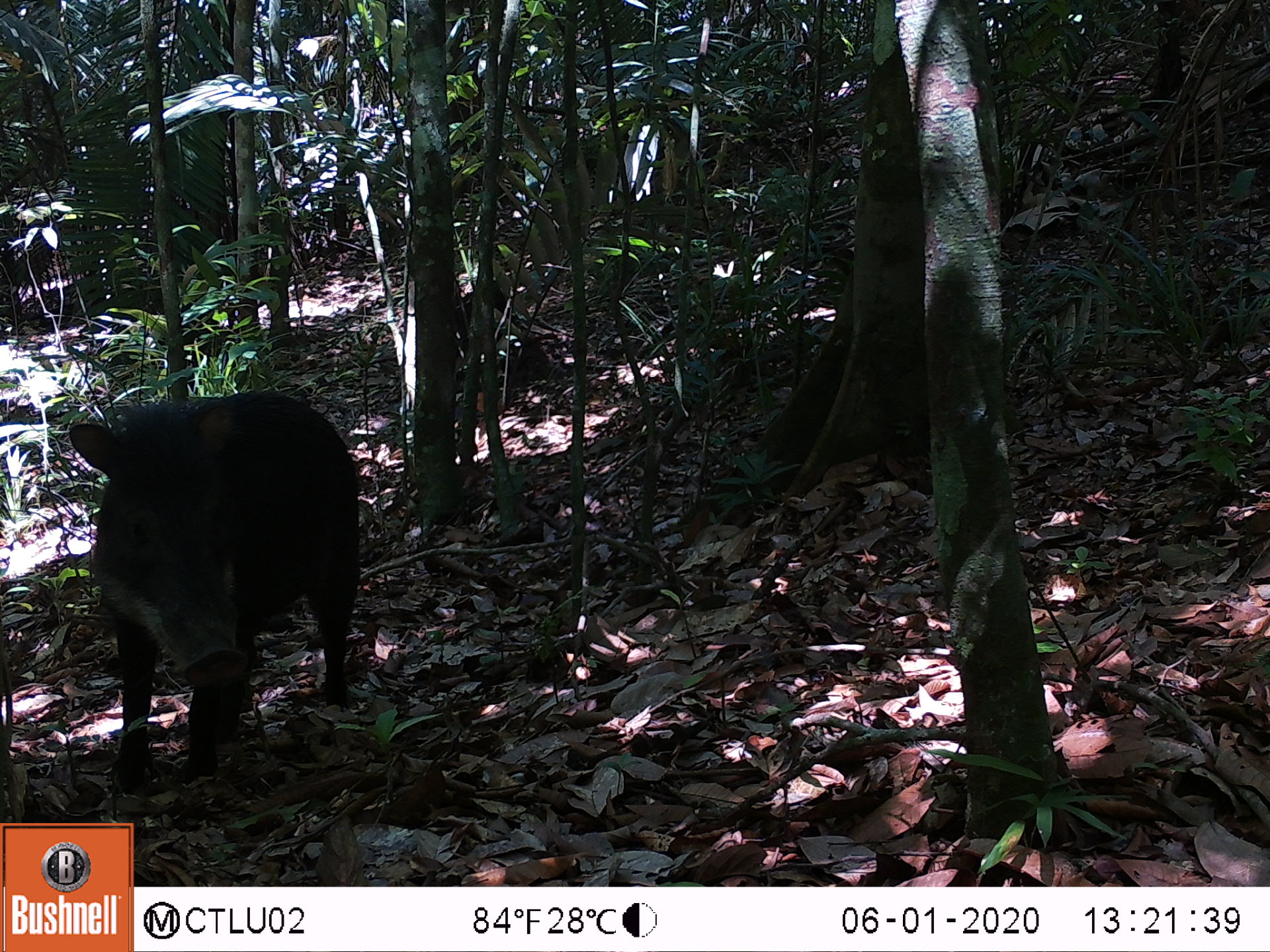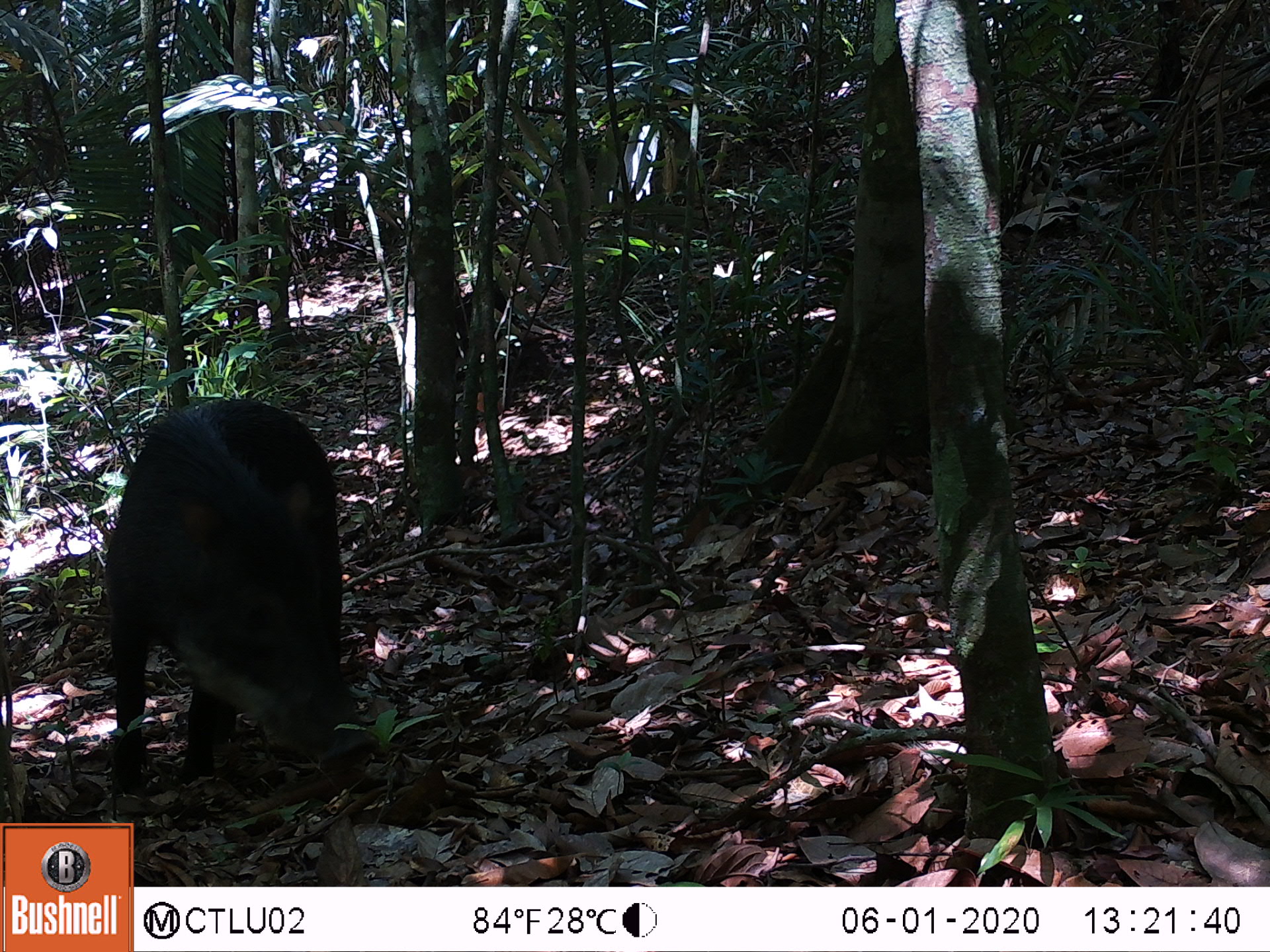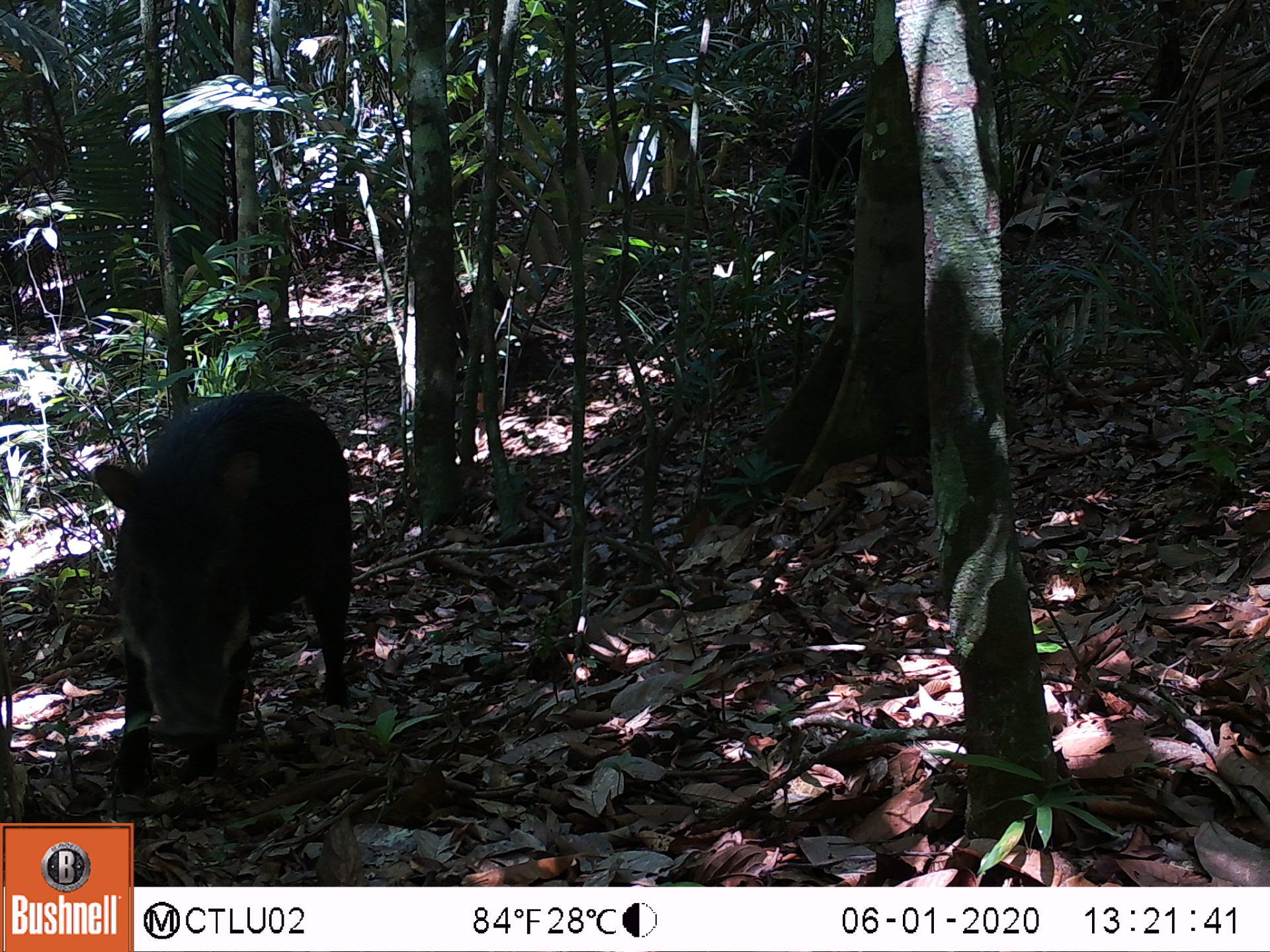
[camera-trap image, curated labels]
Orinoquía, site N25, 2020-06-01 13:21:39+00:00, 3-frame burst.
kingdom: Animalia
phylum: Chordata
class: Mammalia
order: Artiodactyla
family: Tayassuidae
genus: Tayassu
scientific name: Tayassu pecari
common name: white-lipped peccary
White-lipped peccary (Tayassu pecari).